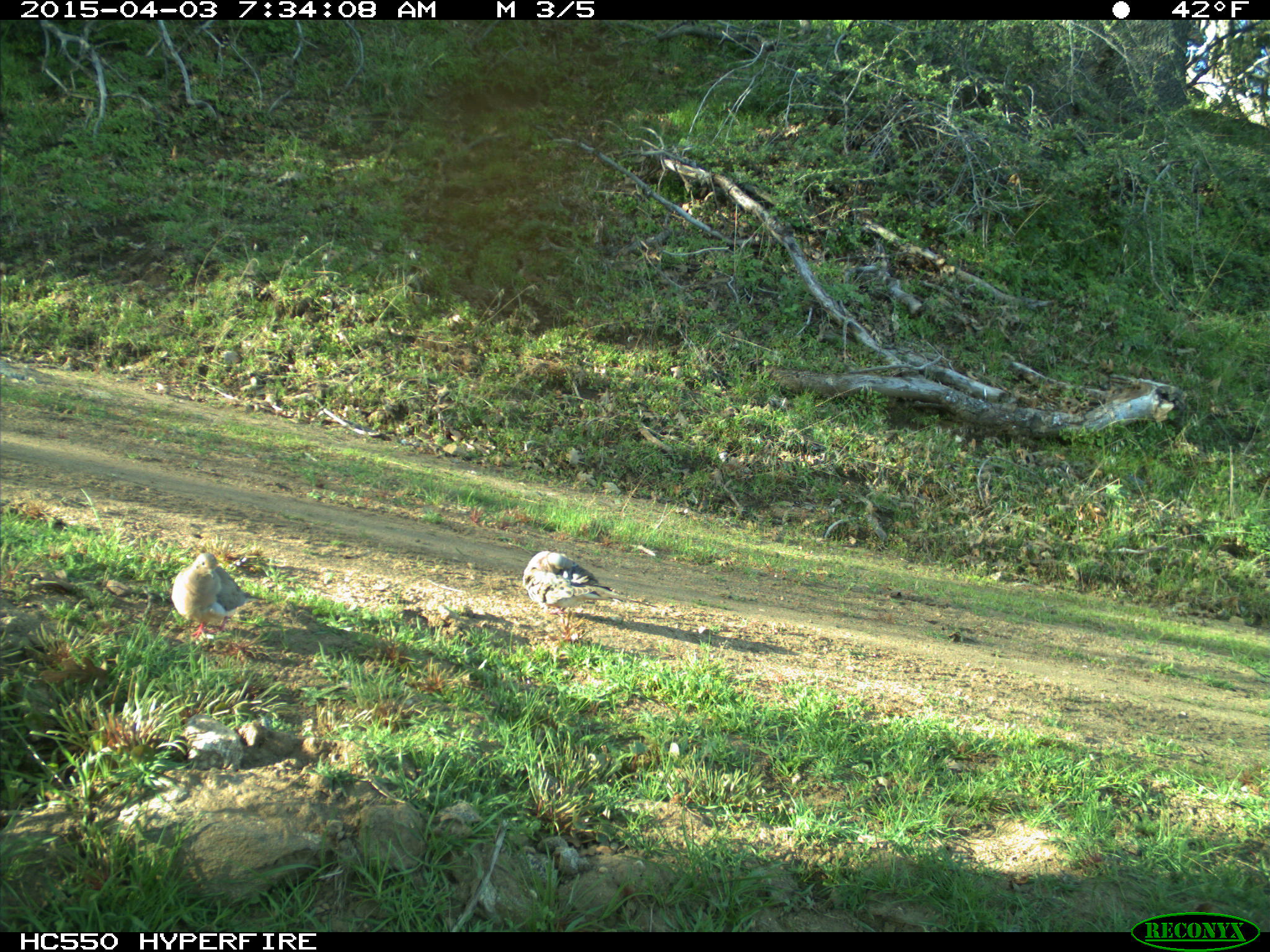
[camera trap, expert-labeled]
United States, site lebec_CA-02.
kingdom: Animalia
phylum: Chordata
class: Aves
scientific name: Aves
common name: birds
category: unidentified bird